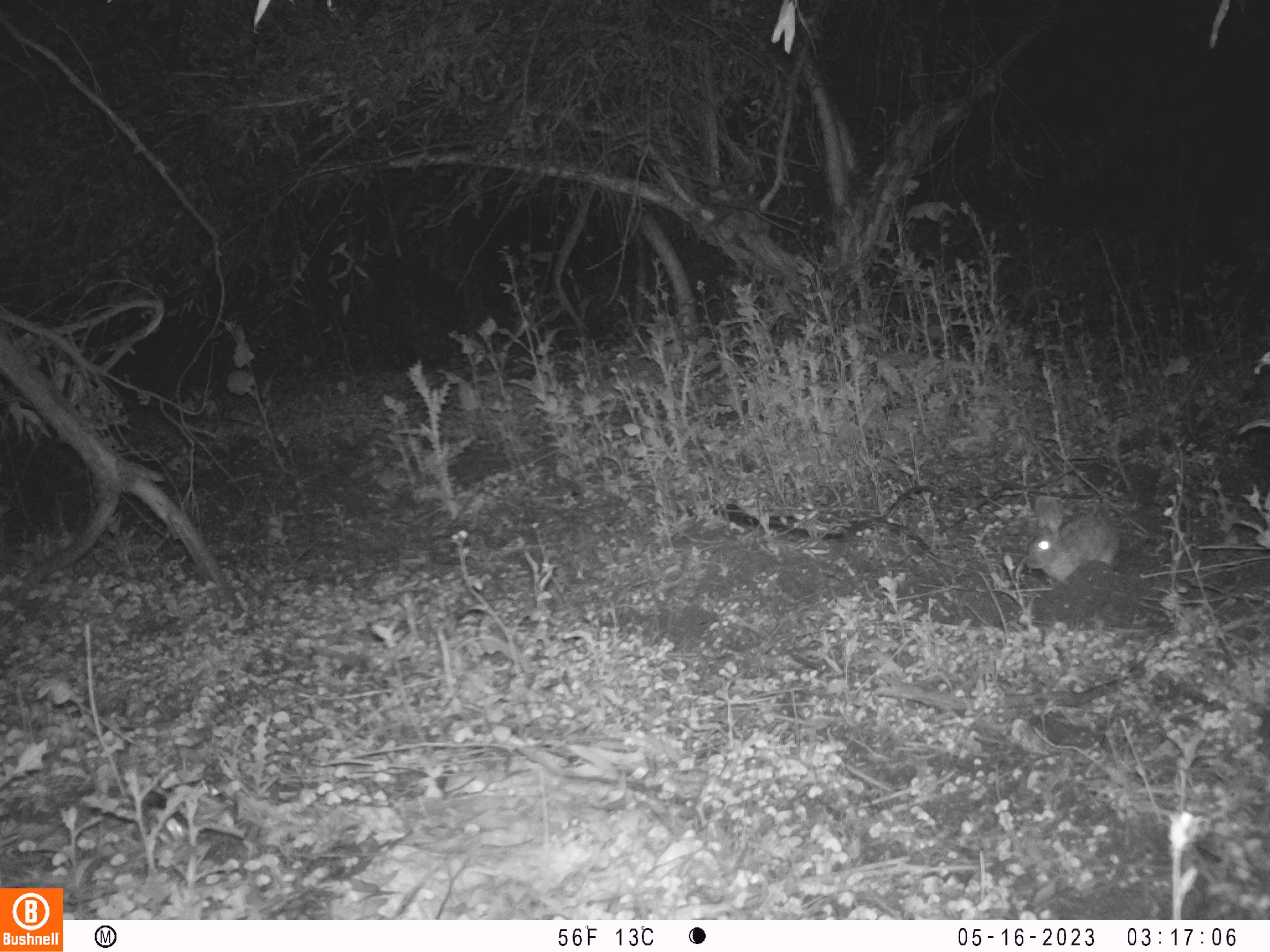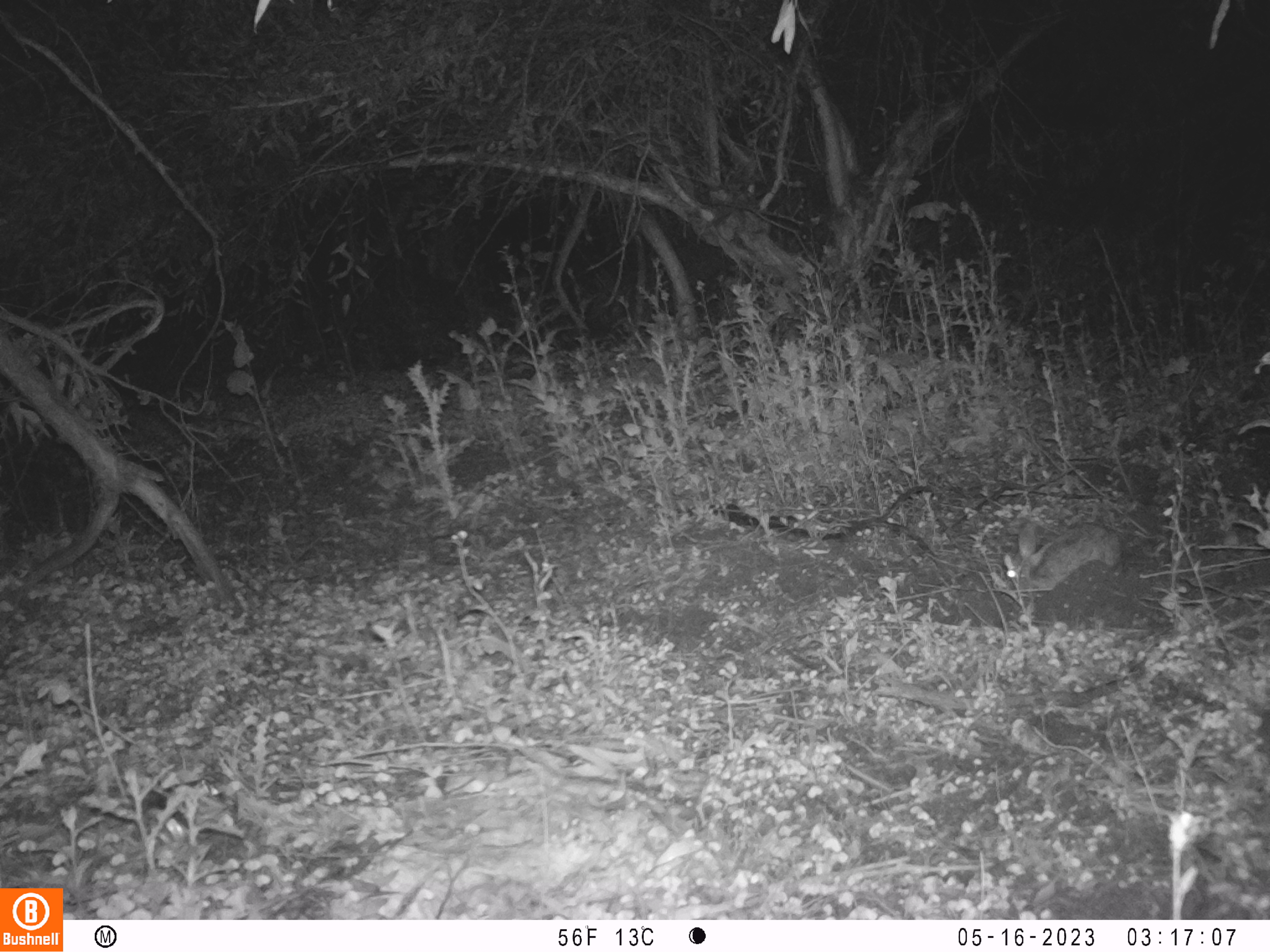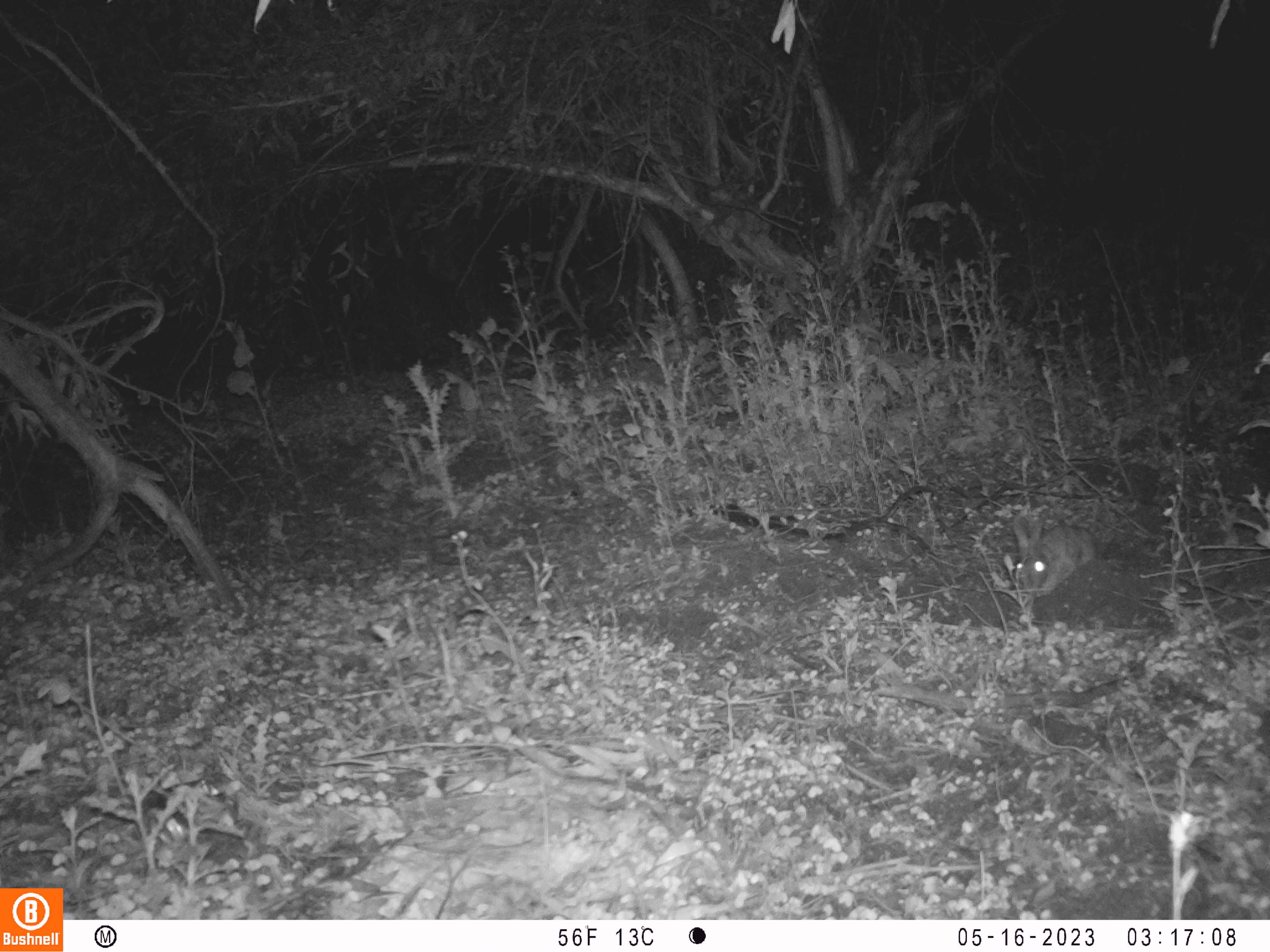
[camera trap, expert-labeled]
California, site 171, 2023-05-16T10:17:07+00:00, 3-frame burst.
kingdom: Animalia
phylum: Chordata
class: Mammalia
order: Lagomorpha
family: Leporidae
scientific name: Leporidae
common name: rabbit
Rabbit (Leporidae).